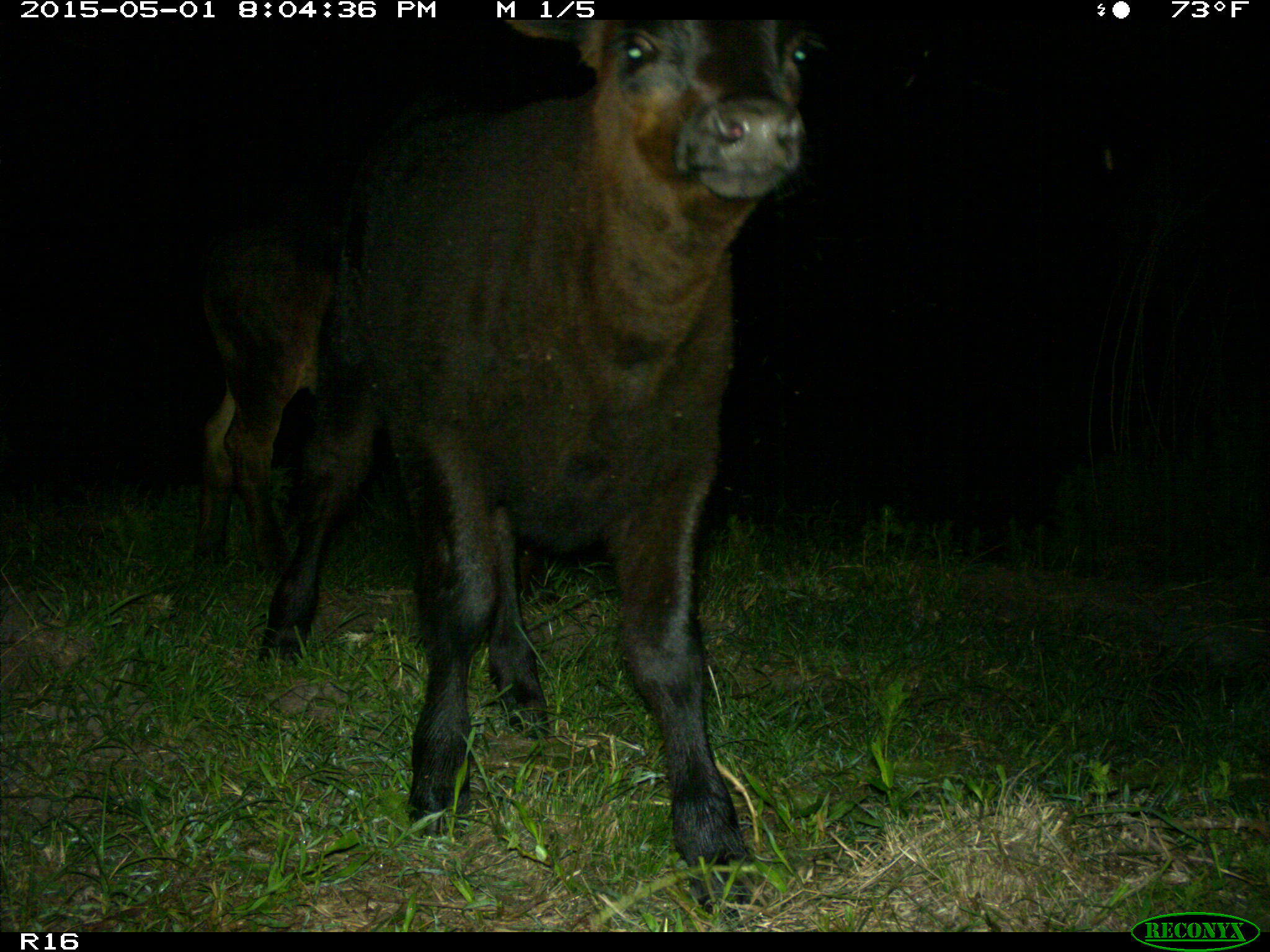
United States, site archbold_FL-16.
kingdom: Animalia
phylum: Chordata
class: Mammalia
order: Artiodactyla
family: Bovidae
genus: Bos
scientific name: Bos taurus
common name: domestic cow